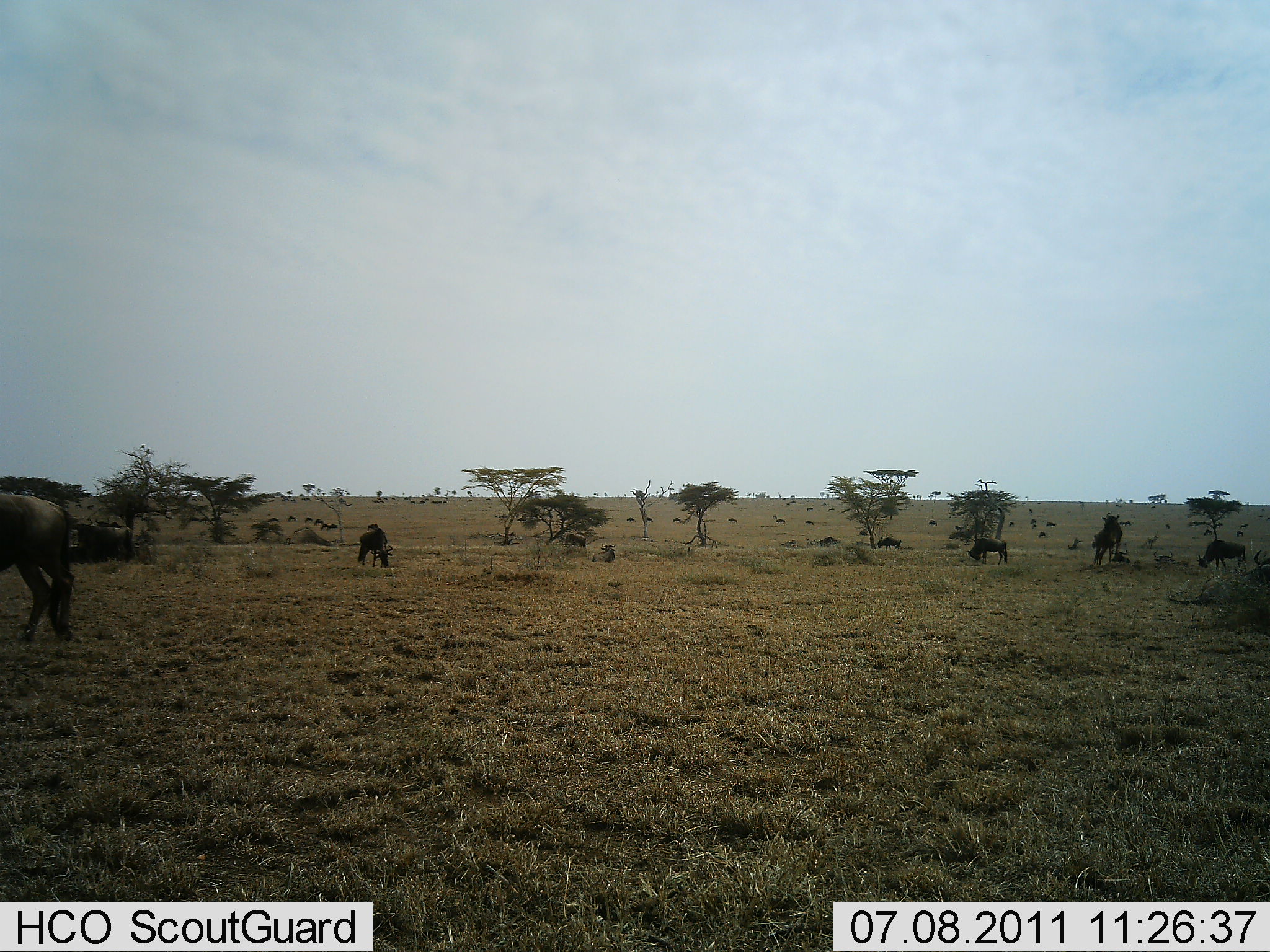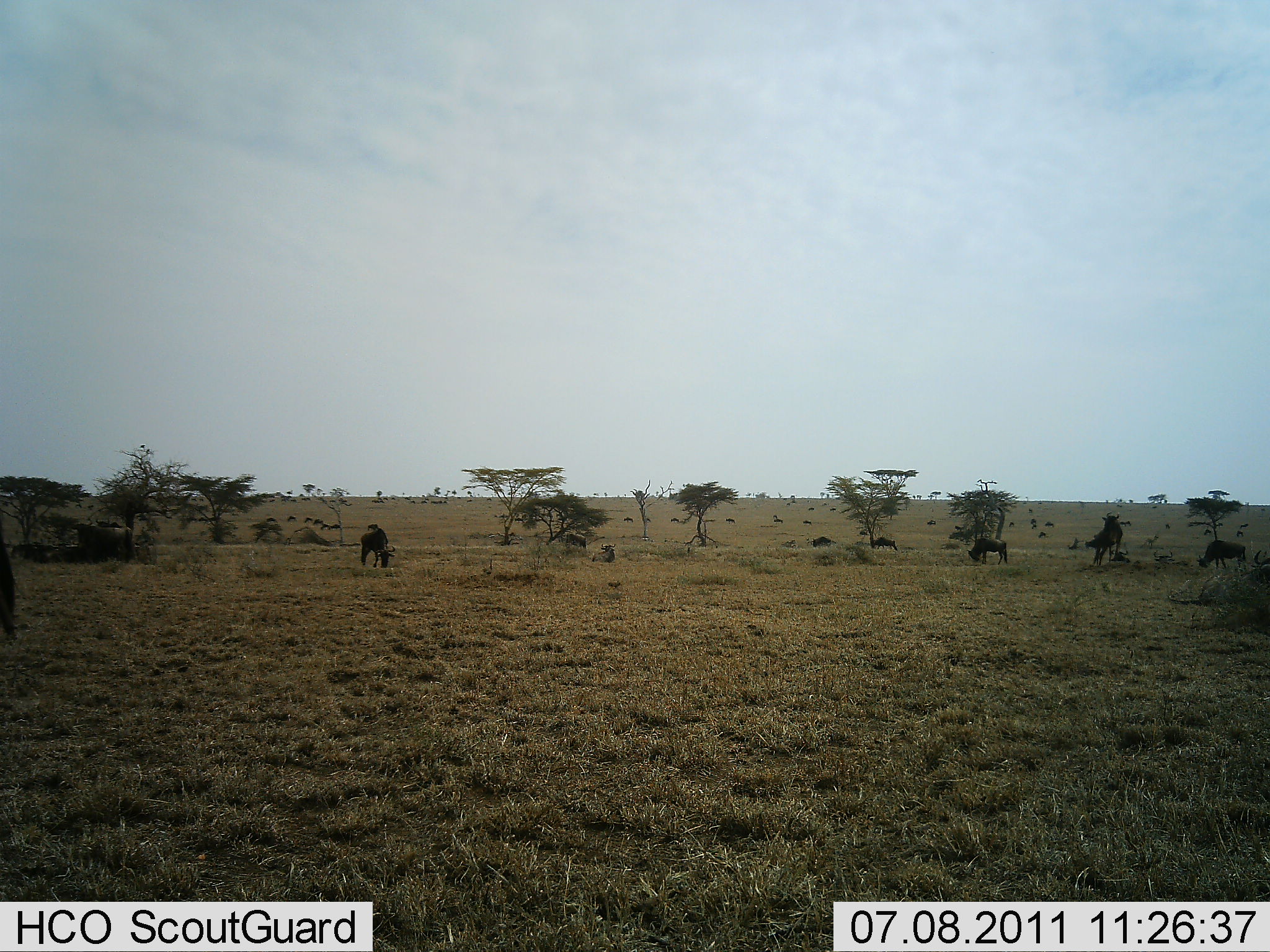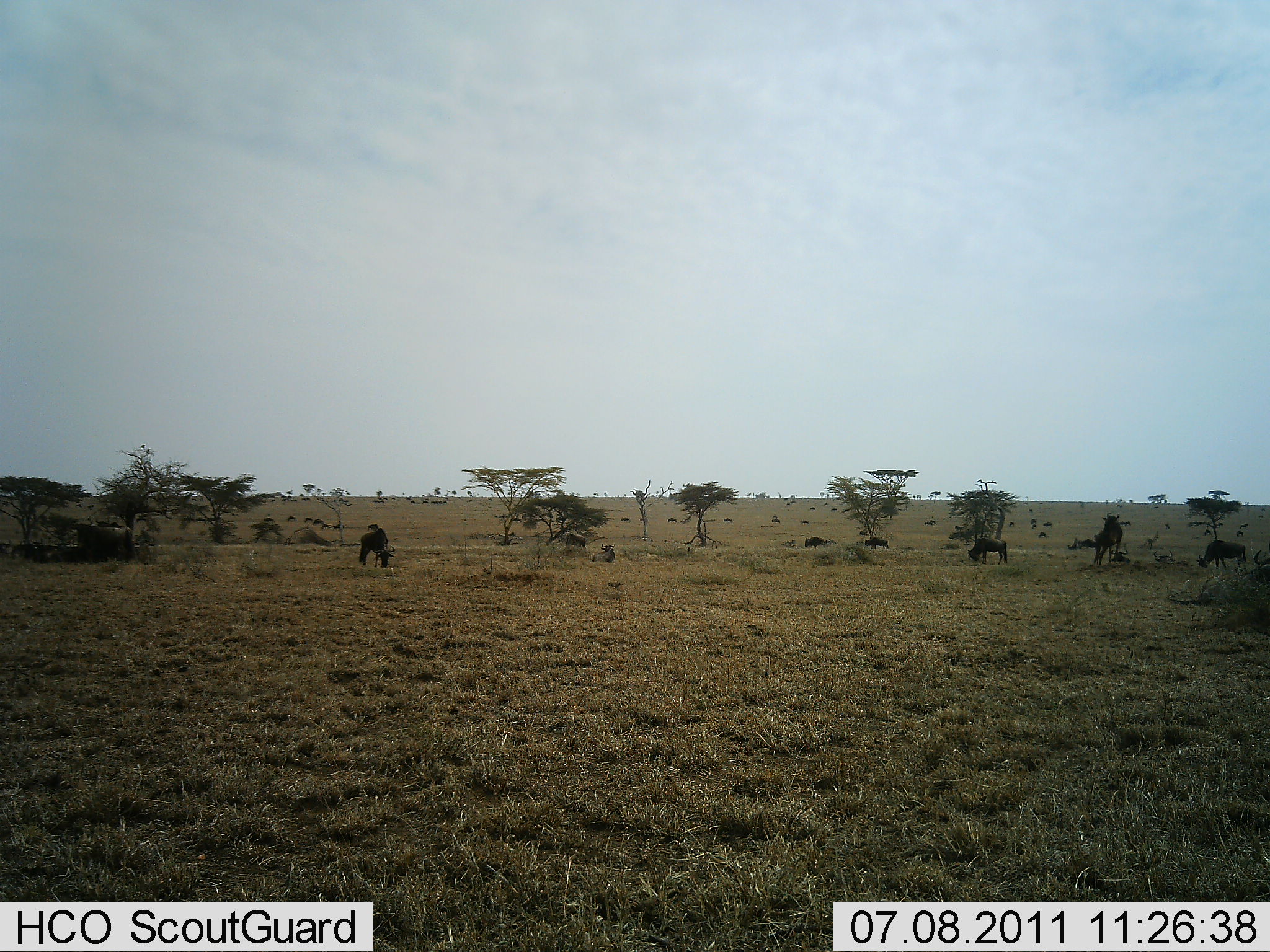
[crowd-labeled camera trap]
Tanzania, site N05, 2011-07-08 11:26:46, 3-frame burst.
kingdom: Animalia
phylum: Chordata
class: Mammalia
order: Artiodactyla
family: Bovidae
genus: Connochaetes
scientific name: Connochaetes taurinus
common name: blue wildebeest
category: wildebeest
Wildebeest (blue wildebeest) (Connochaetes taurinus), count 11-50. Behavior (volunteer vote fractions): standing 40%, resting 10%, moving 60%, interacting 10%. Young present (vote fraction): 0%. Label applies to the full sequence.